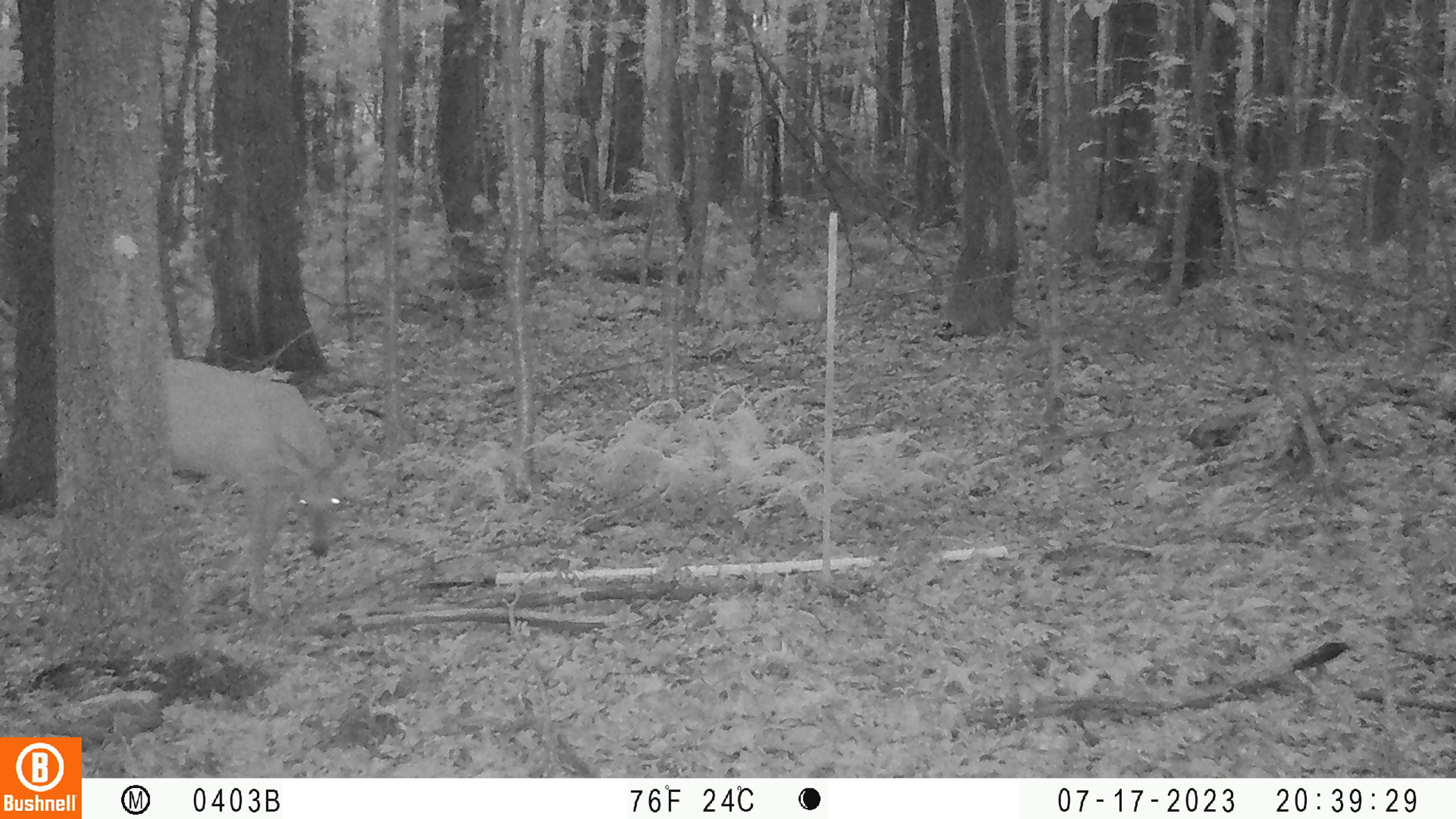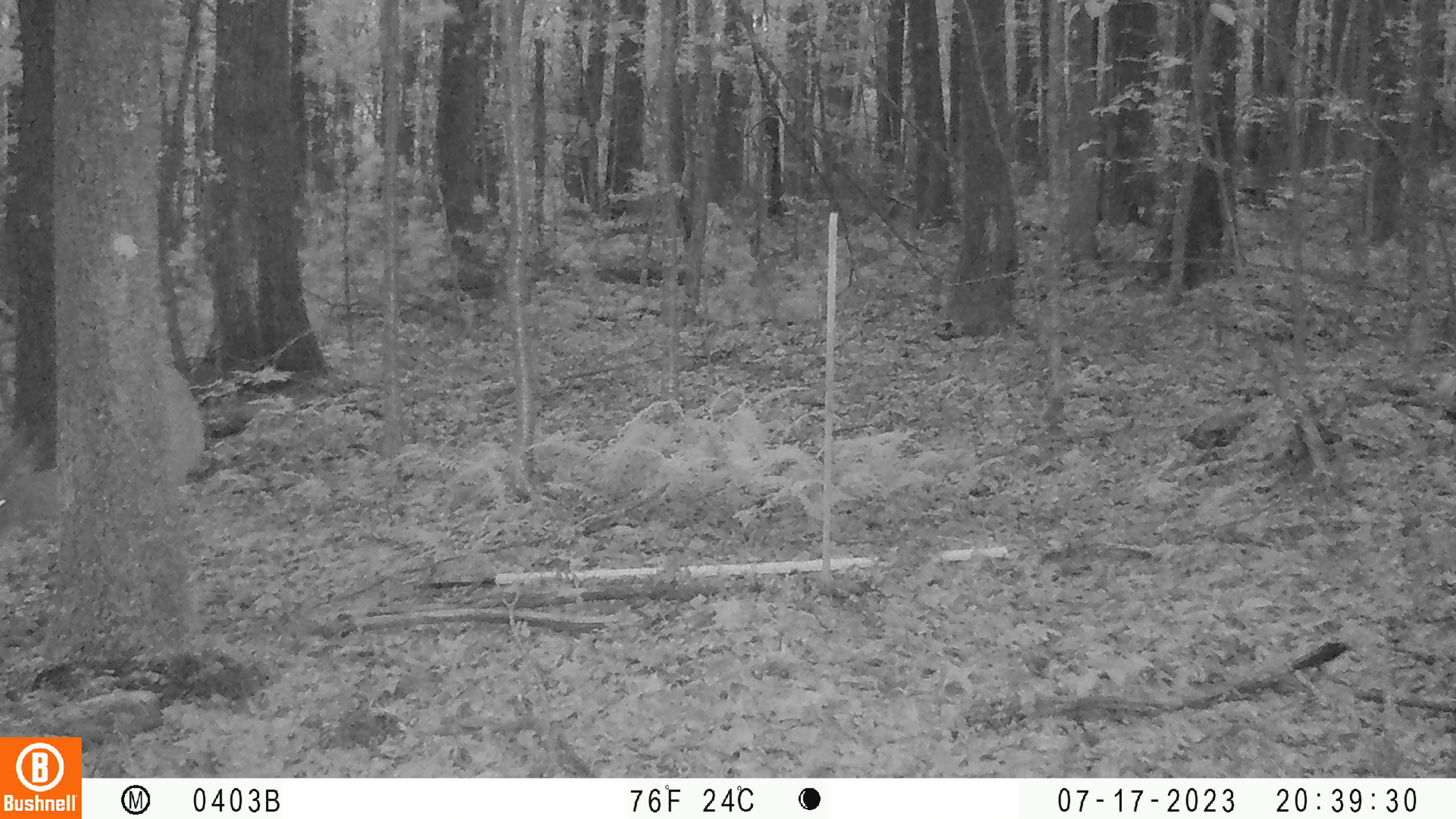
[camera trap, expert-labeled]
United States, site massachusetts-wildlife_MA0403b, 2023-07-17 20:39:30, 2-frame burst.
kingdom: Animalia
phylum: Chordata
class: Mammalia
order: Artiodactyla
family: Cervidae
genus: Odocoileus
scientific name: Odocoileus virginianus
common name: white-tailed deer